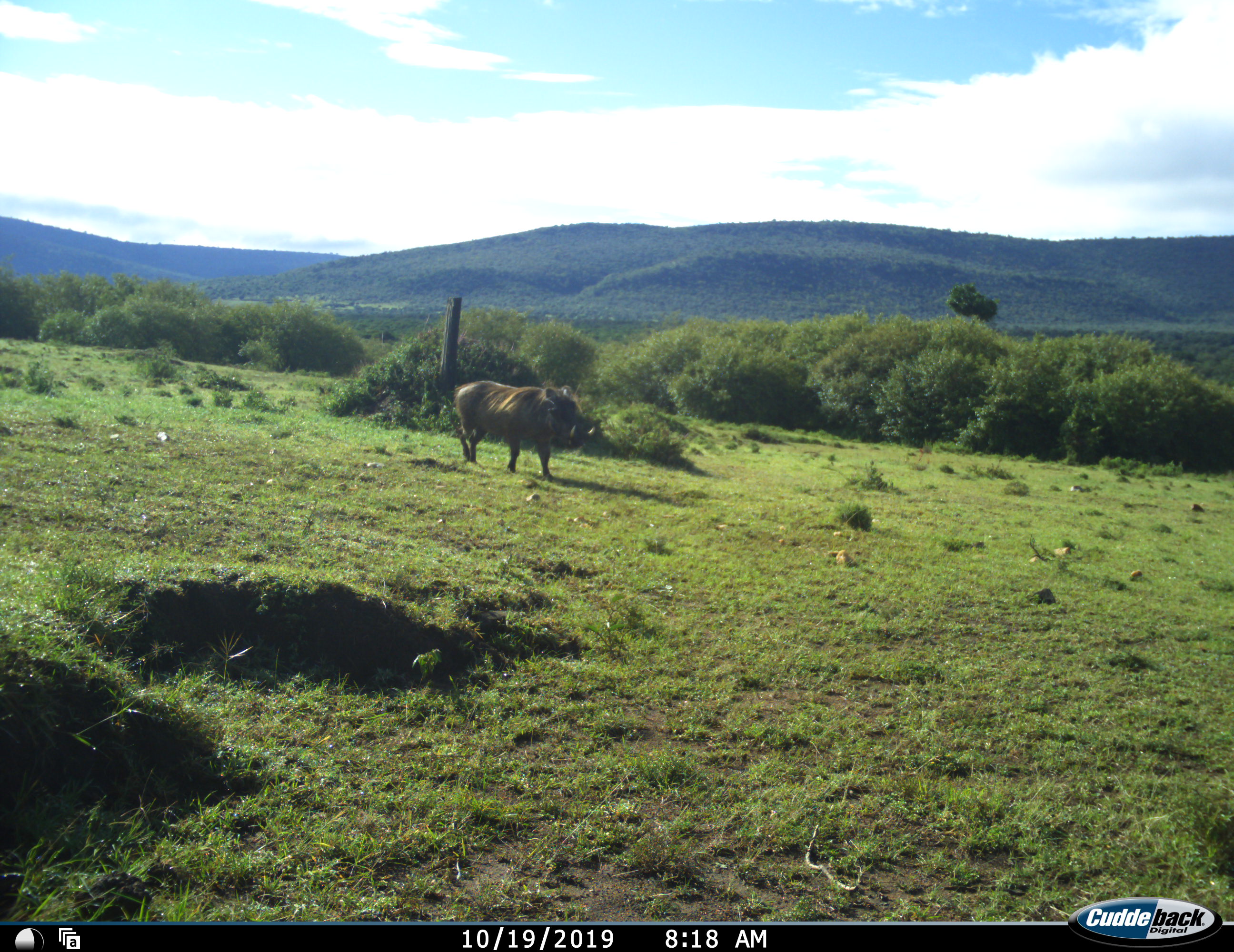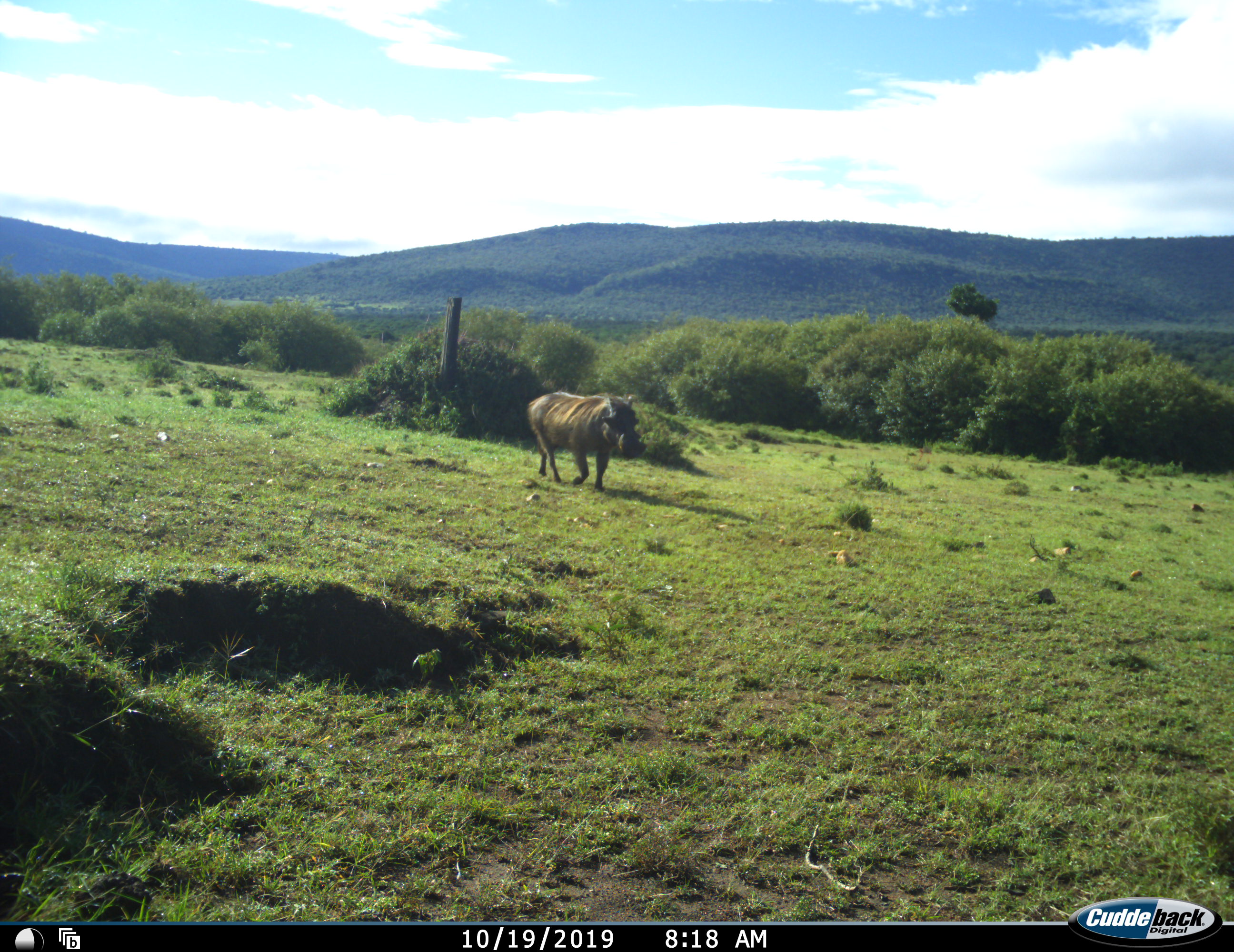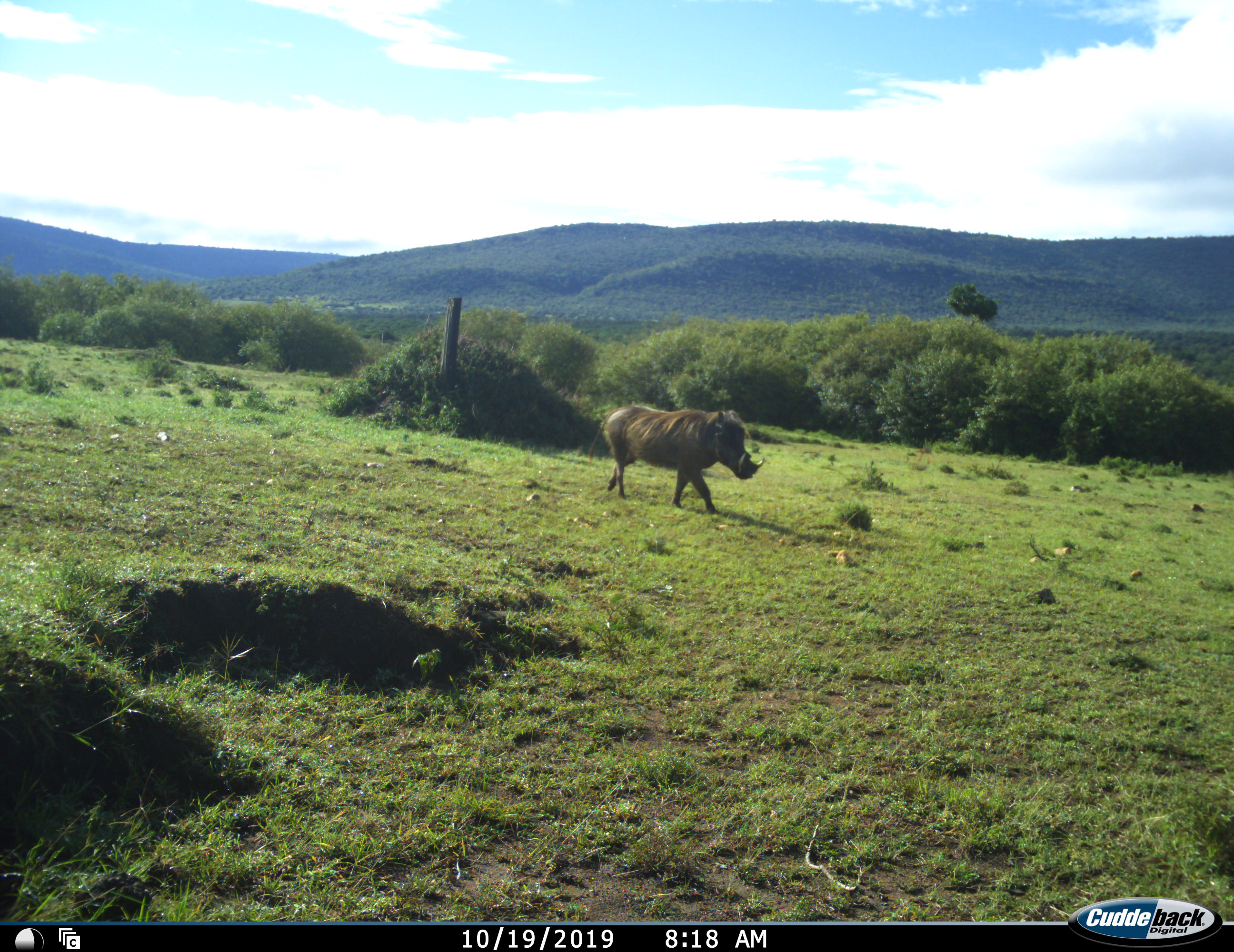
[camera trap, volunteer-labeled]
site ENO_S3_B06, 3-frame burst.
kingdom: Animalia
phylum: Chordata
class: Mammalia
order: Artiodactyla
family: Suidae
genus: Phacochoerus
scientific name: Phacochoerus africanus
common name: warthog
Warthog (Phacochoerus africanus), count 1. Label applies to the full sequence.